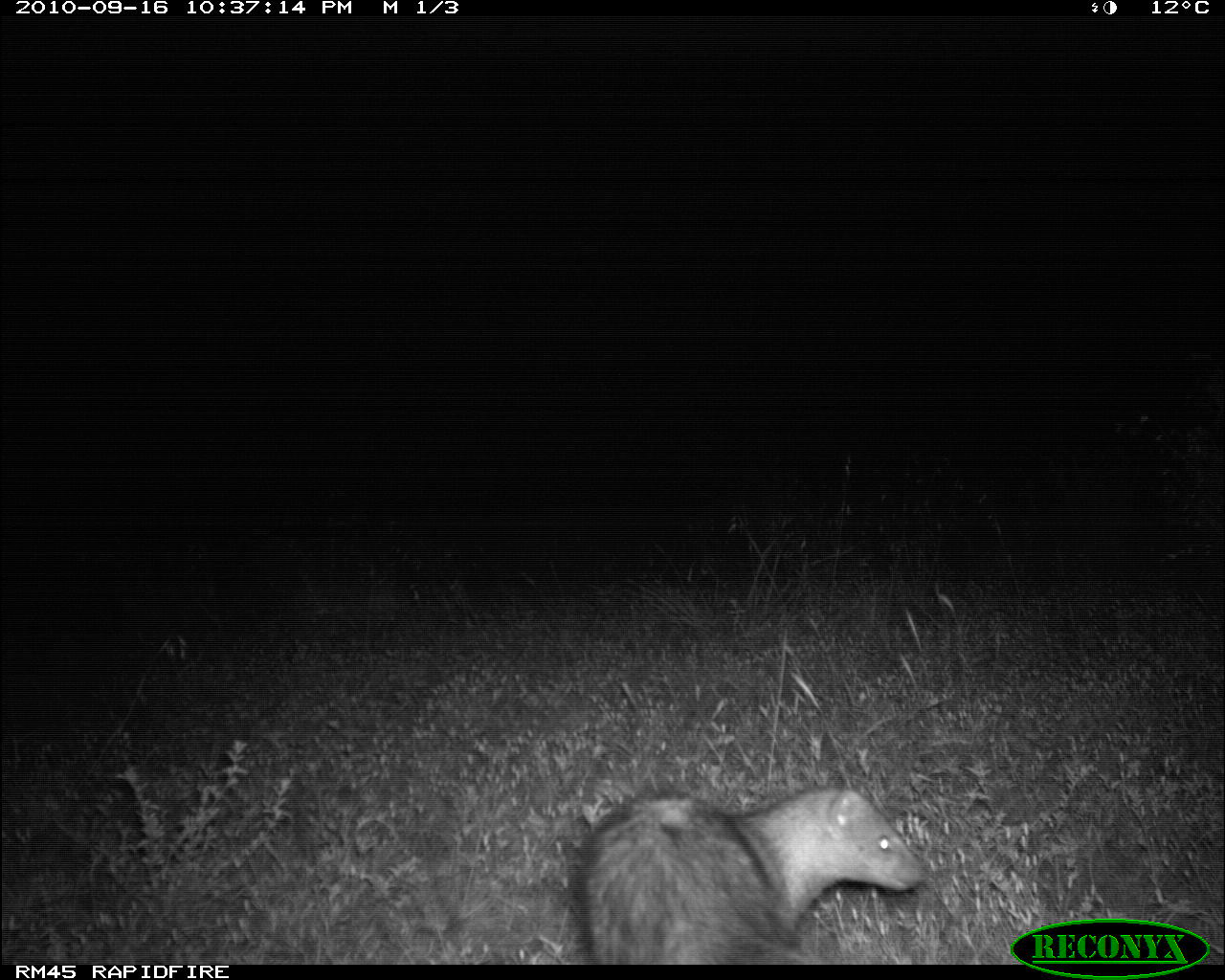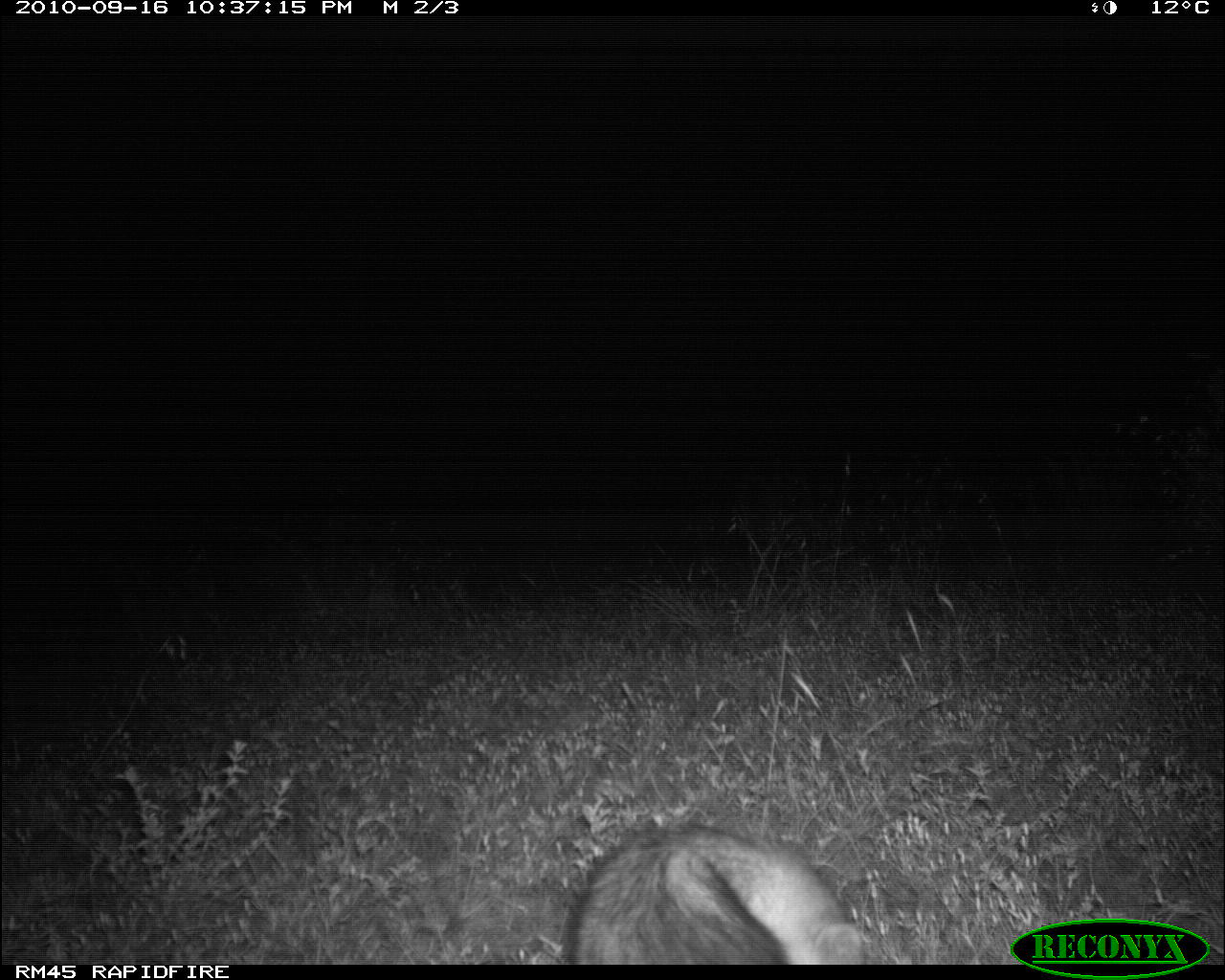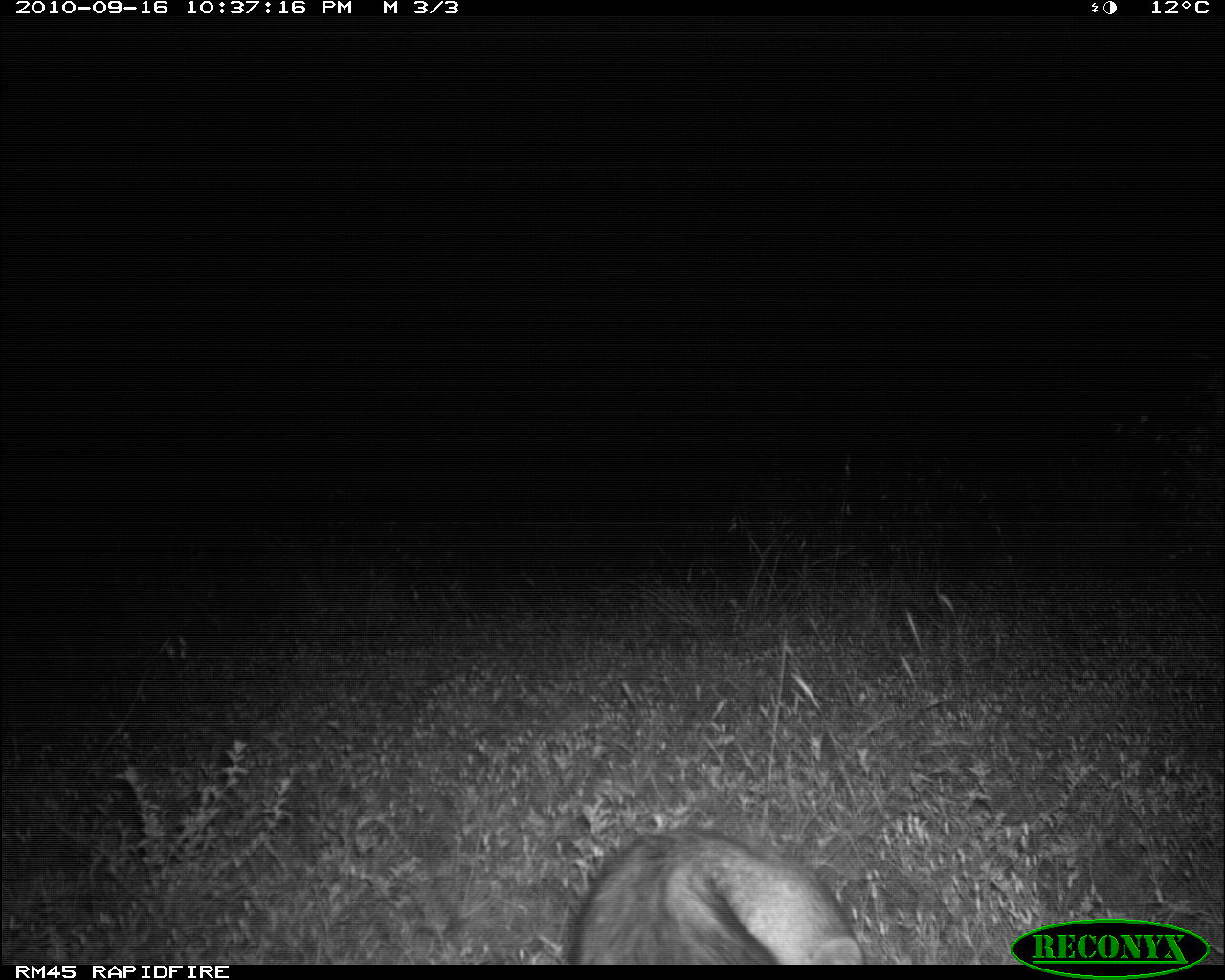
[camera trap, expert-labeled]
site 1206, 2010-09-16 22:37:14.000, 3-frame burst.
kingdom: Animalia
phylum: Chordata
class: Mammalia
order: Carnivora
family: Herpestidae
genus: Ichneumia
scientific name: Ichneumia albicauda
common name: white-tailed mongoose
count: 1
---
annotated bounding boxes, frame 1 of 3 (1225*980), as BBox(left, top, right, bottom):
ichneumia albicauda: BBox(564, 786, 921, 964)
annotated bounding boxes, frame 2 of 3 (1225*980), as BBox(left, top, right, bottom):
ichneumia albicauda: BBox(557, 822, 865, 964)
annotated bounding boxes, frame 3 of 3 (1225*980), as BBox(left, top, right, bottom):
ichneumia albicauda: BBox(561, 825, 866, 964)